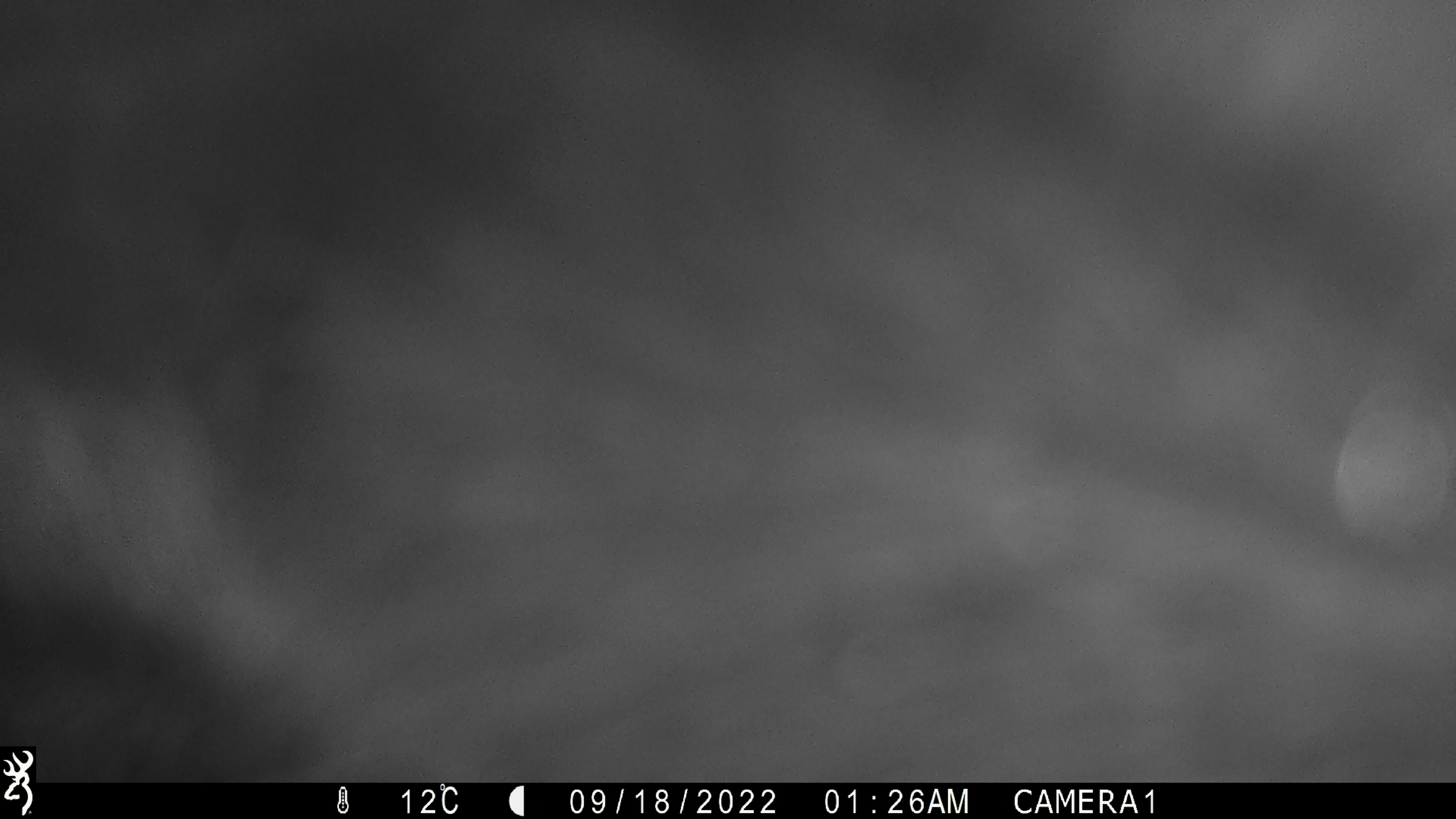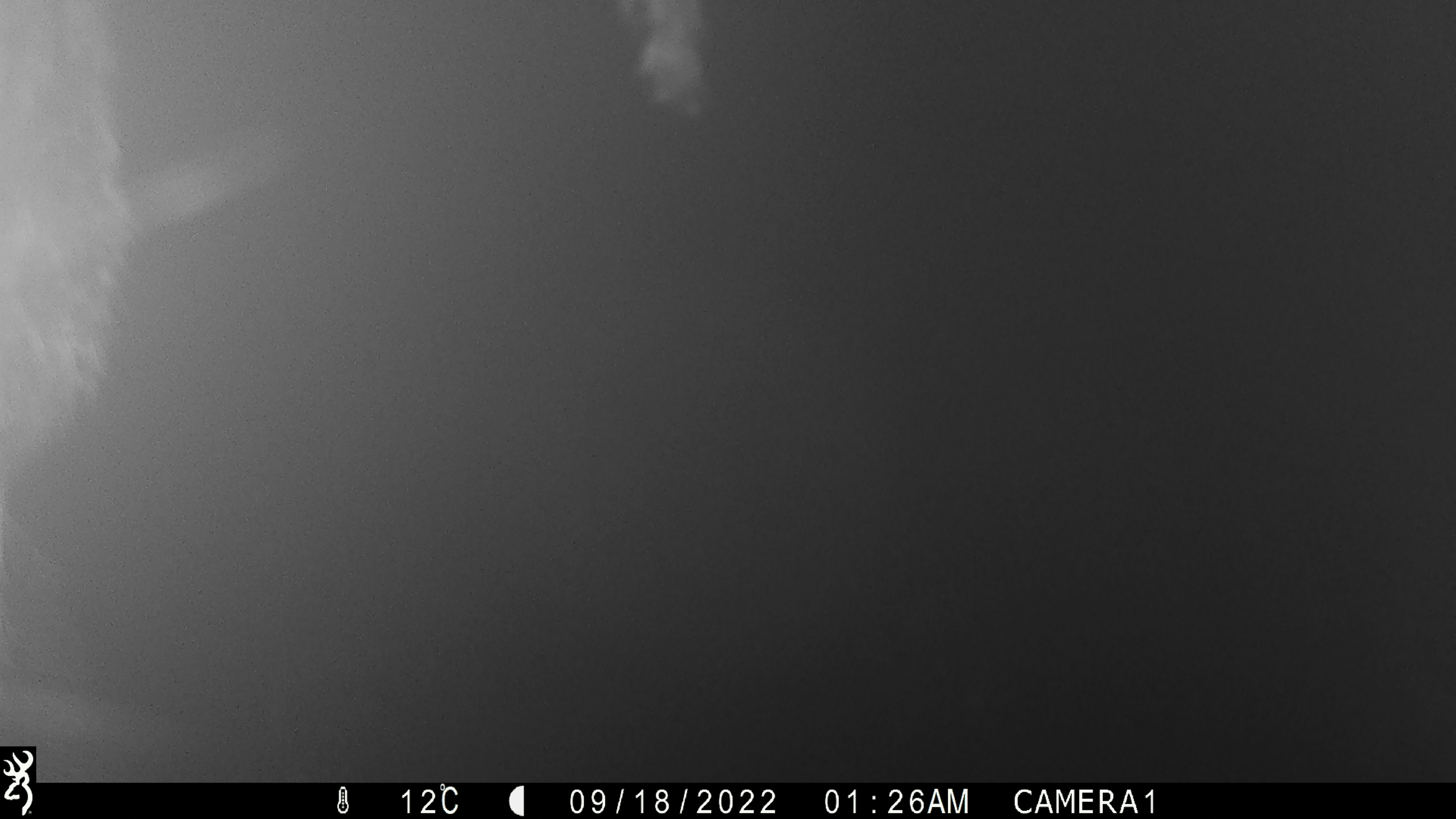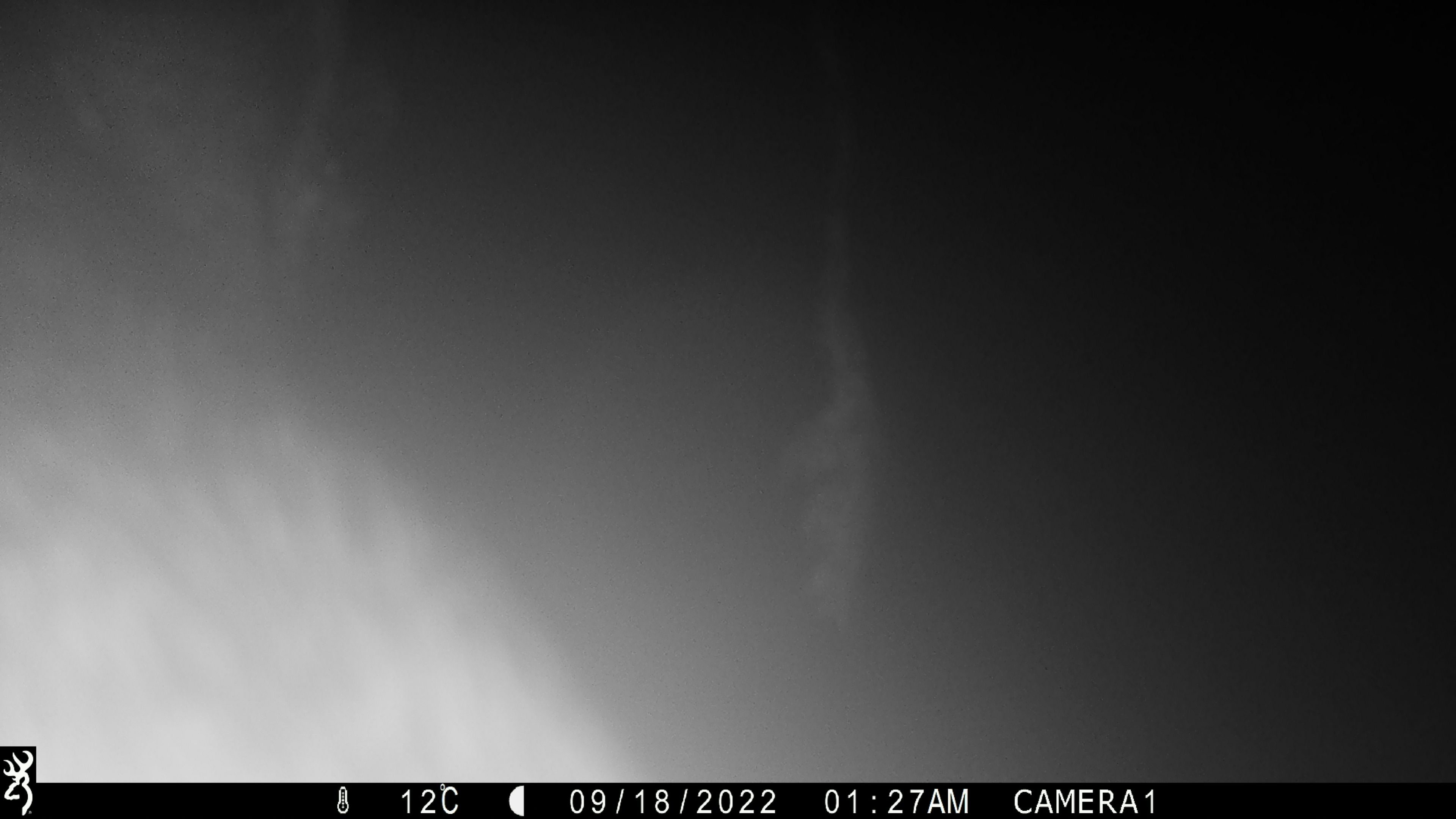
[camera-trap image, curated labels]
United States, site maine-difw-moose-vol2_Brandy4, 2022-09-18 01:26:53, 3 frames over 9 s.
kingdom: Animalia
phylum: Chordata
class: Mammalia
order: Artiodactyla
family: Cervidae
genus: Alces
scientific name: Alces alces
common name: moose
Moose (Alces alces).